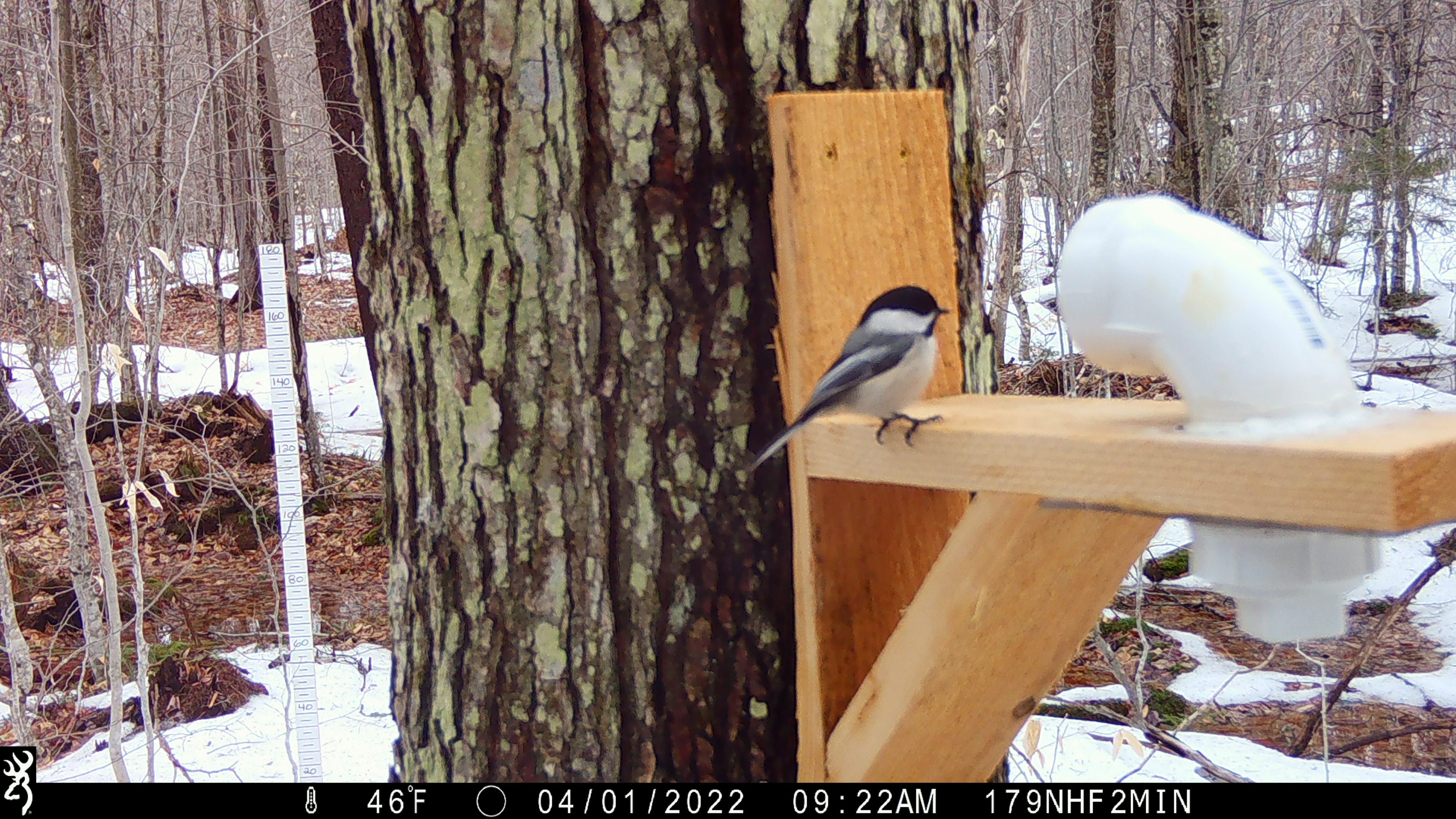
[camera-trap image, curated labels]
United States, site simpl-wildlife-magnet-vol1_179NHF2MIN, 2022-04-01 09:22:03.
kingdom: Animalia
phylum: Chordata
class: Aves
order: Passeriformes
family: Paridae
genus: Poecile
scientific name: Poecile atricapillus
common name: black-capped chickadee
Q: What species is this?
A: Black-capped chickadee (Poecile atricapillus).